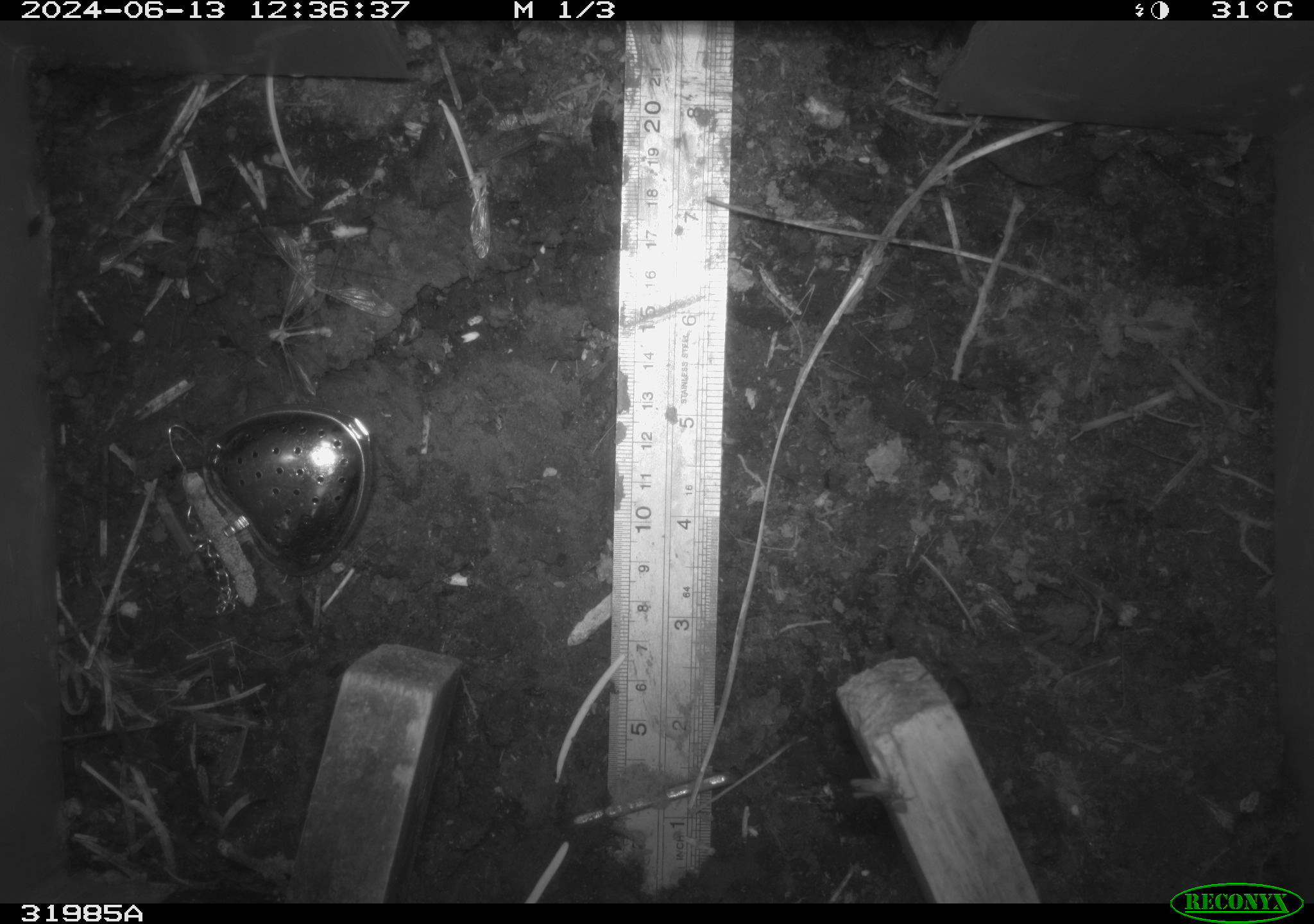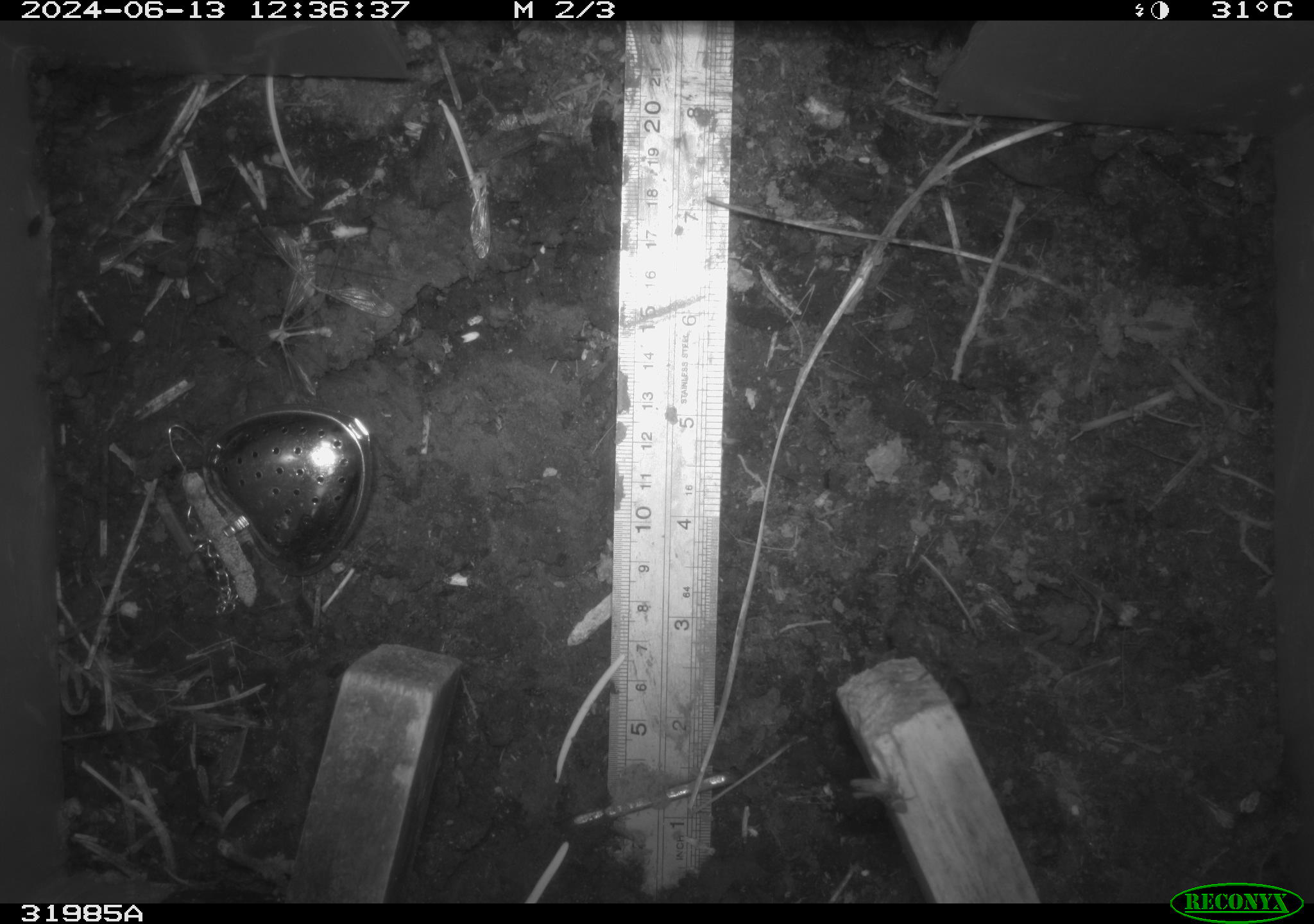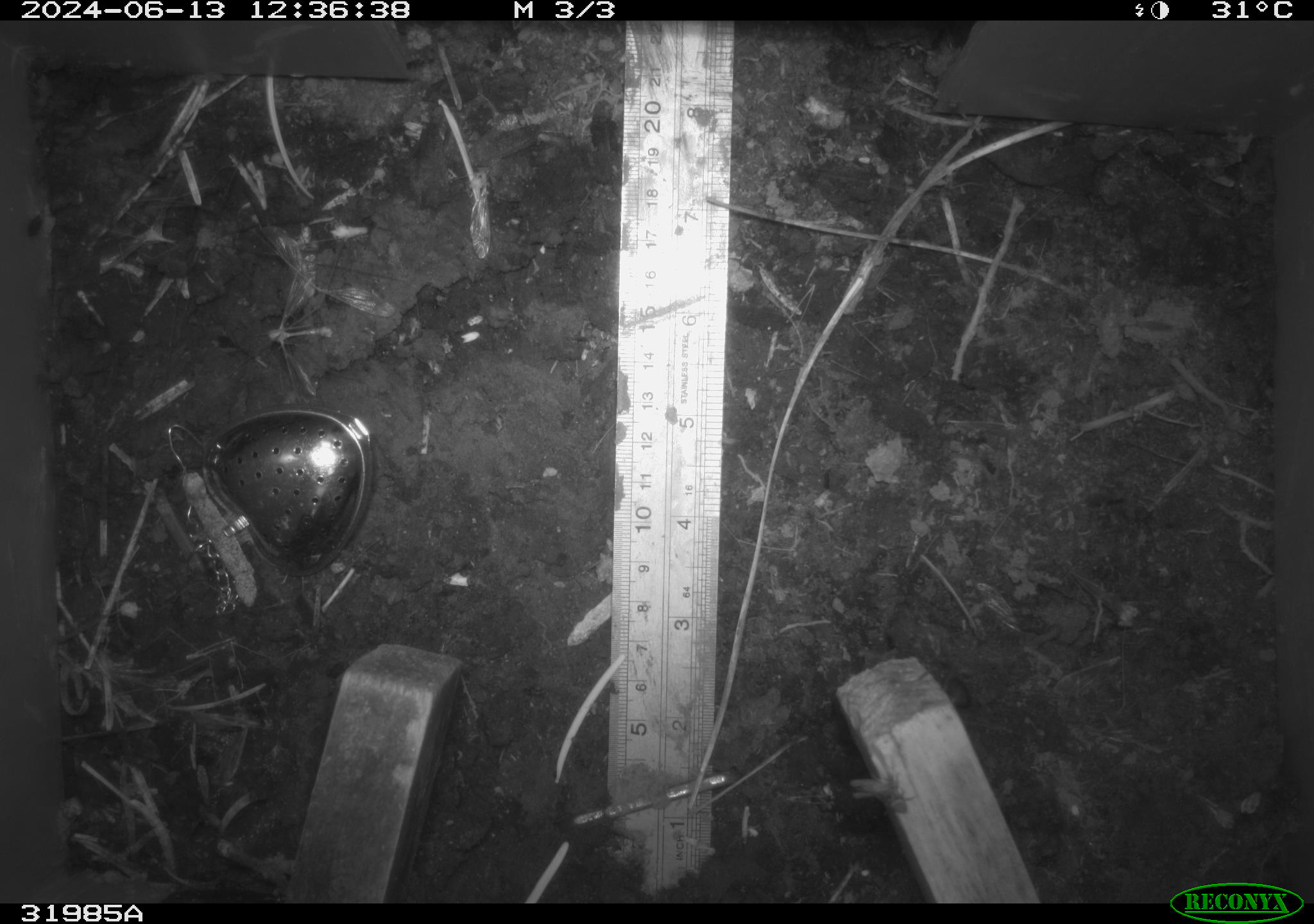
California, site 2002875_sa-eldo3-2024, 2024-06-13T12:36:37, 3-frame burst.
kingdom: Animalia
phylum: Arthropoda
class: Insecta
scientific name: Insecta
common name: insect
Insect (Insecta).